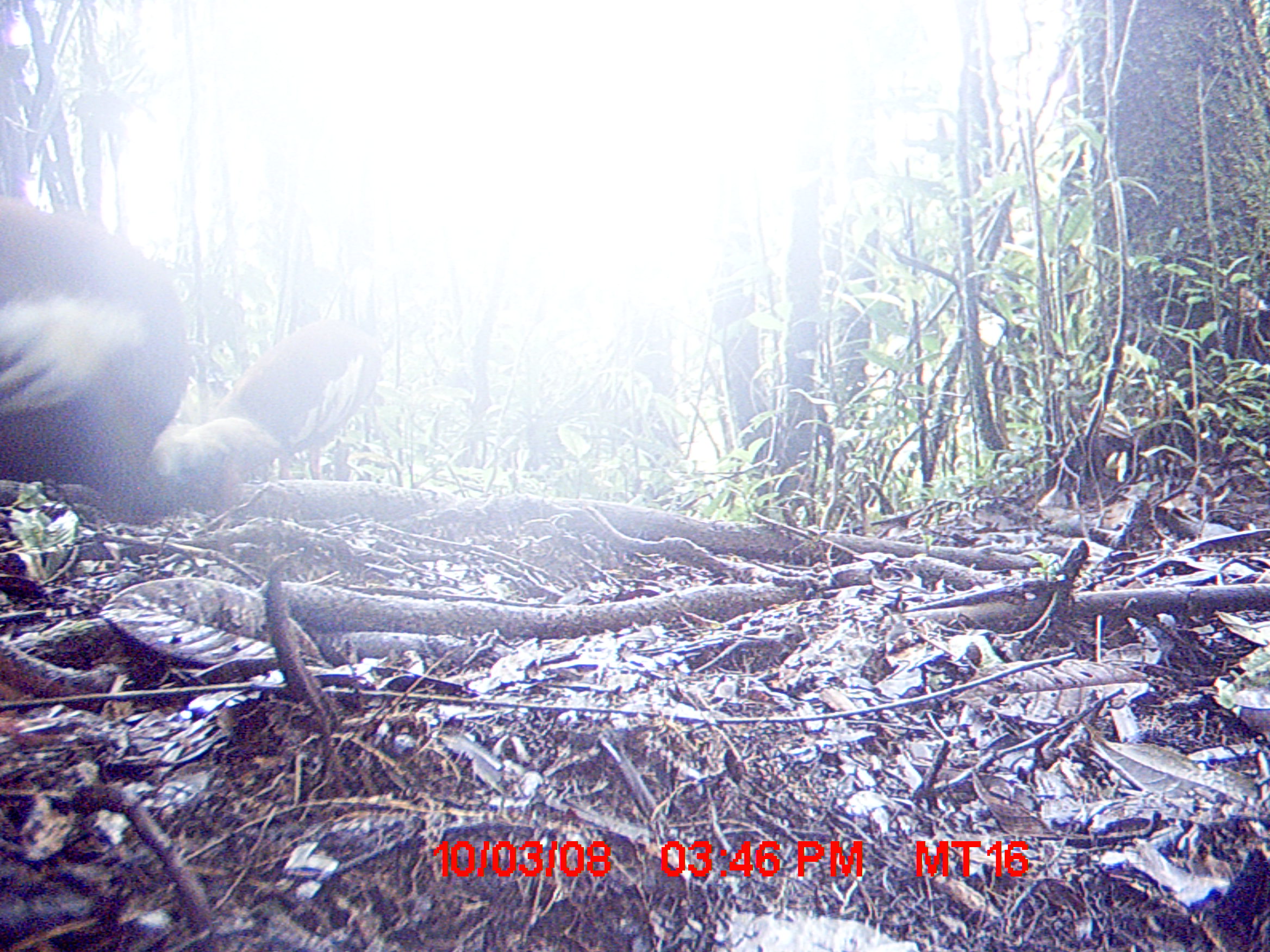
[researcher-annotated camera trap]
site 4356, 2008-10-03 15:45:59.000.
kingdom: Animalia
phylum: Chordata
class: Aves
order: Pelecaniformes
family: Threskiornithidae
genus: Lophotibis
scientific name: Lophotibis cristata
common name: madagascan ibis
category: lophotibis cristataa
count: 2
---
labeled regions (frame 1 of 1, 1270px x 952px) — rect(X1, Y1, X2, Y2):
lophotibis cristataa: rect(0, 199, 284, 528); rect(211, 318, 383, 480)